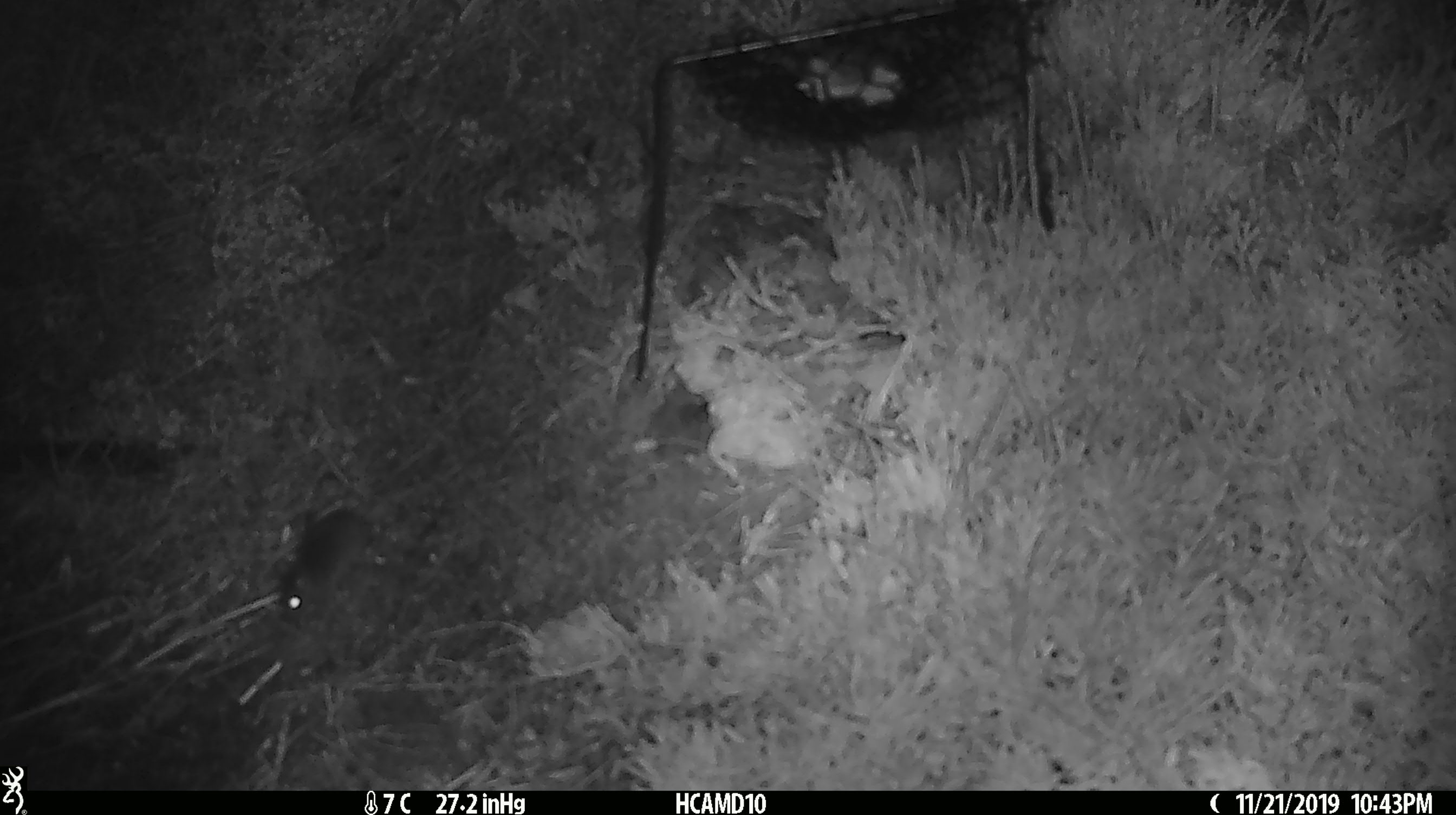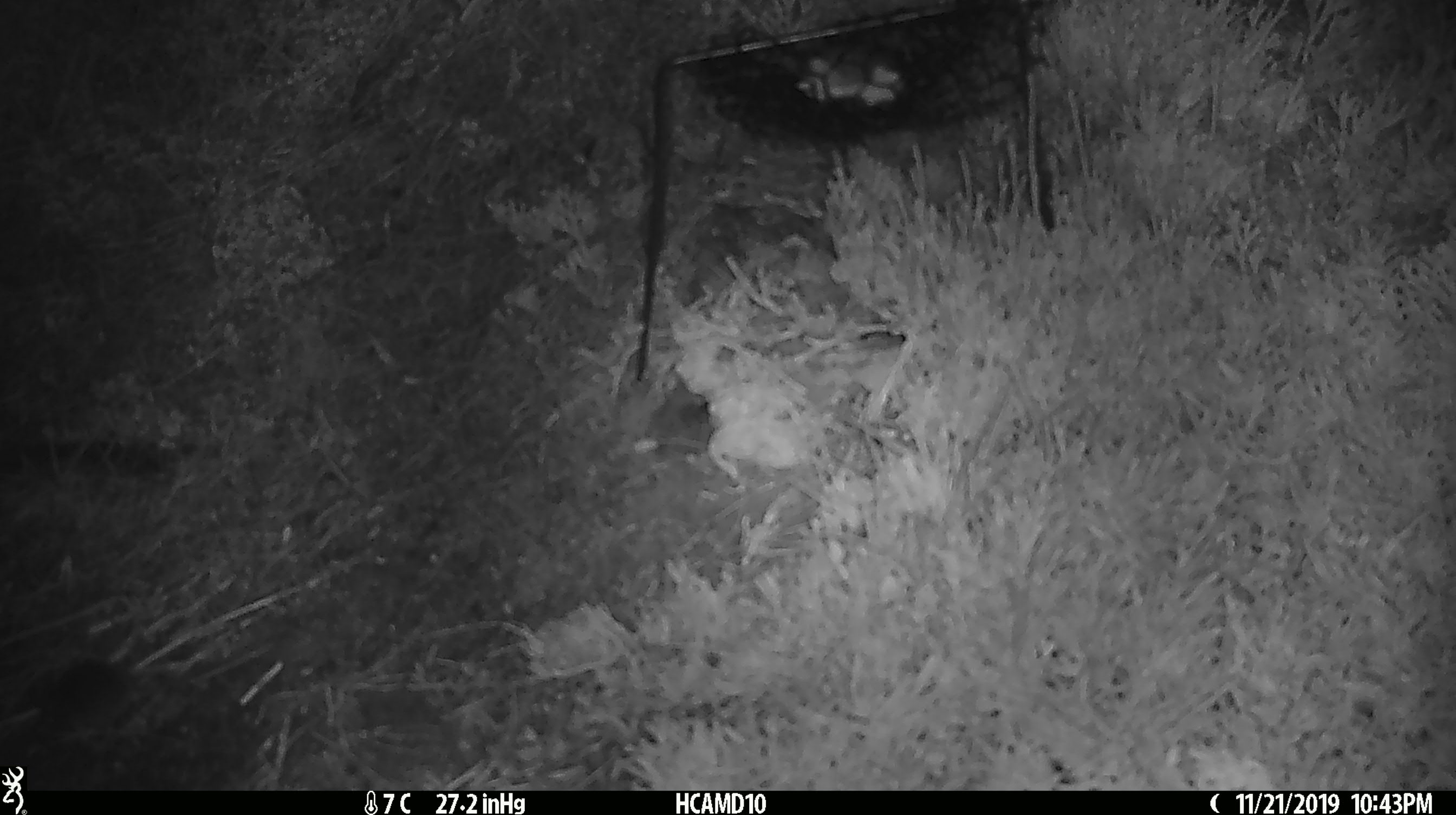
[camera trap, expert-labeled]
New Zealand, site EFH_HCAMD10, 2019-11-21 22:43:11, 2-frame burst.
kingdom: Animalia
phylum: Chordata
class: Mammalia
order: Rodentia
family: Muridae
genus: Mus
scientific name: Mus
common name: mouse